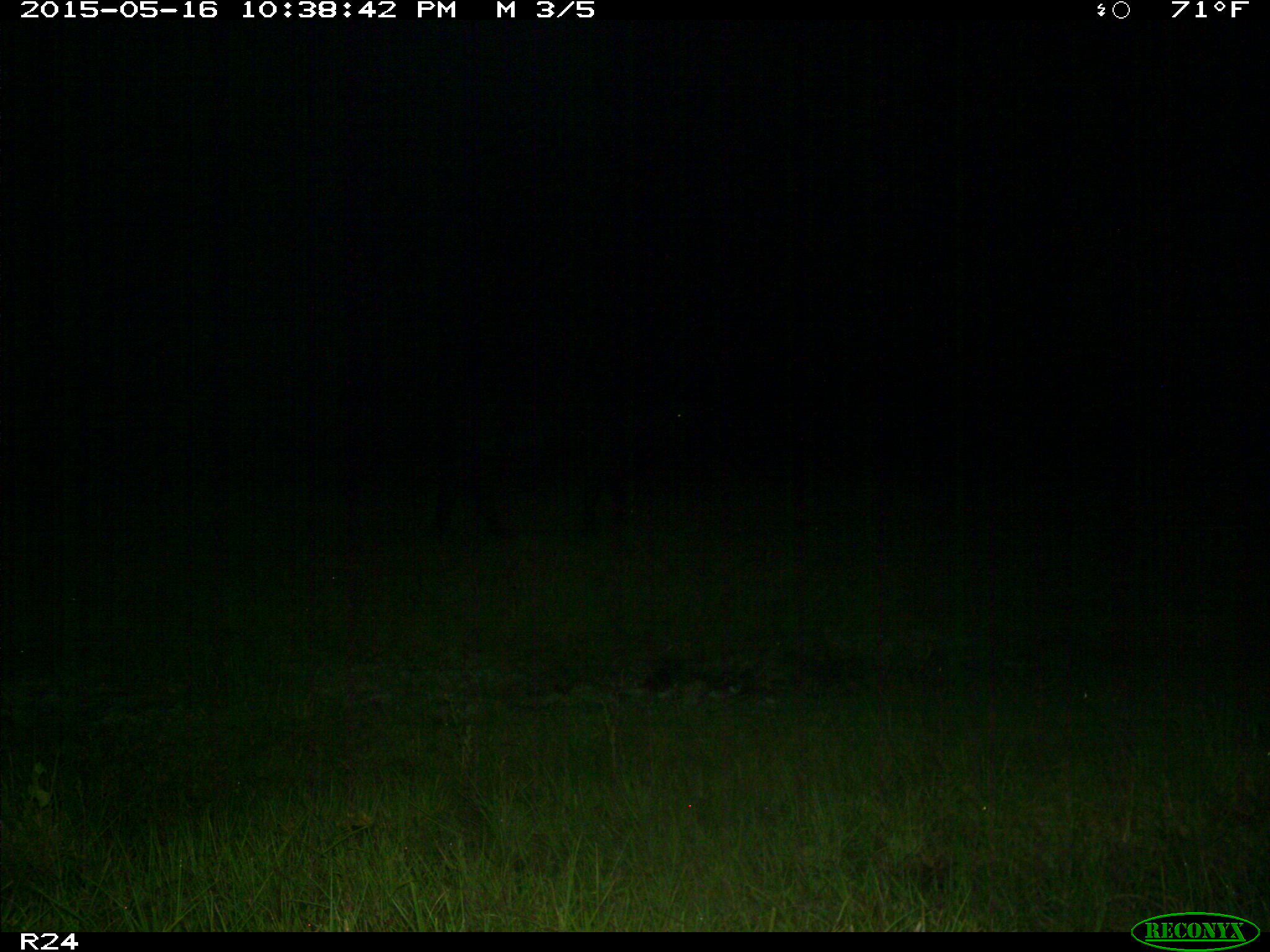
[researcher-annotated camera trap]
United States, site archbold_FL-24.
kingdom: Animalia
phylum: Chordata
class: Mammalia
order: Artiodactyla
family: Bovidae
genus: Bos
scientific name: Bos taurus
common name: domestic cow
Bos taurus (domestic cow).